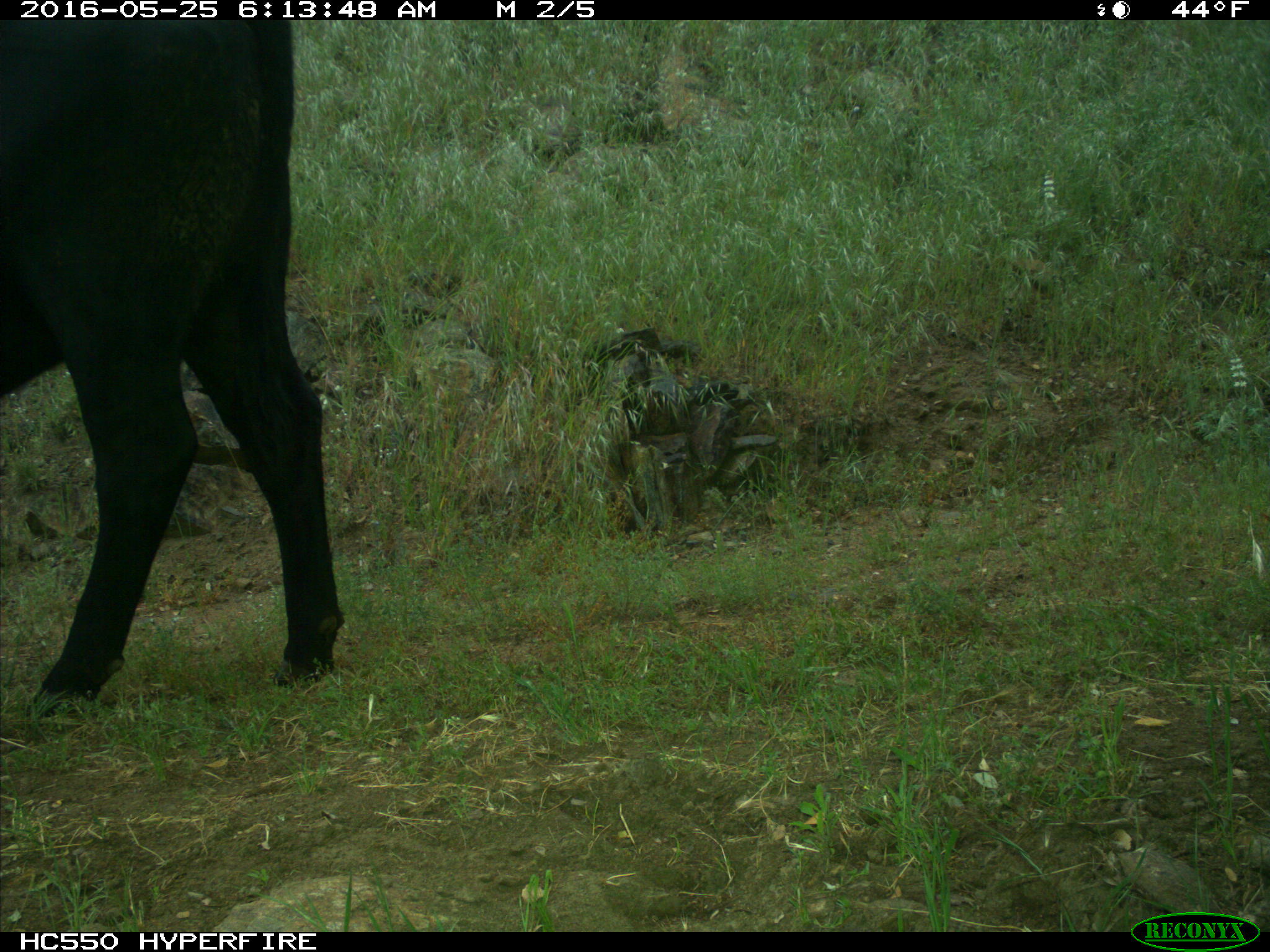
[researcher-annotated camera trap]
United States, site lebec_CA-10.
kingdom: Animalia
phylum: Chordata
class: Mammalia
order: Artiodactyla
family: Bovidae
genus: Bos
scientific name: Bos taurus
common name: domestic cow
Bos taurus (domestic cow).